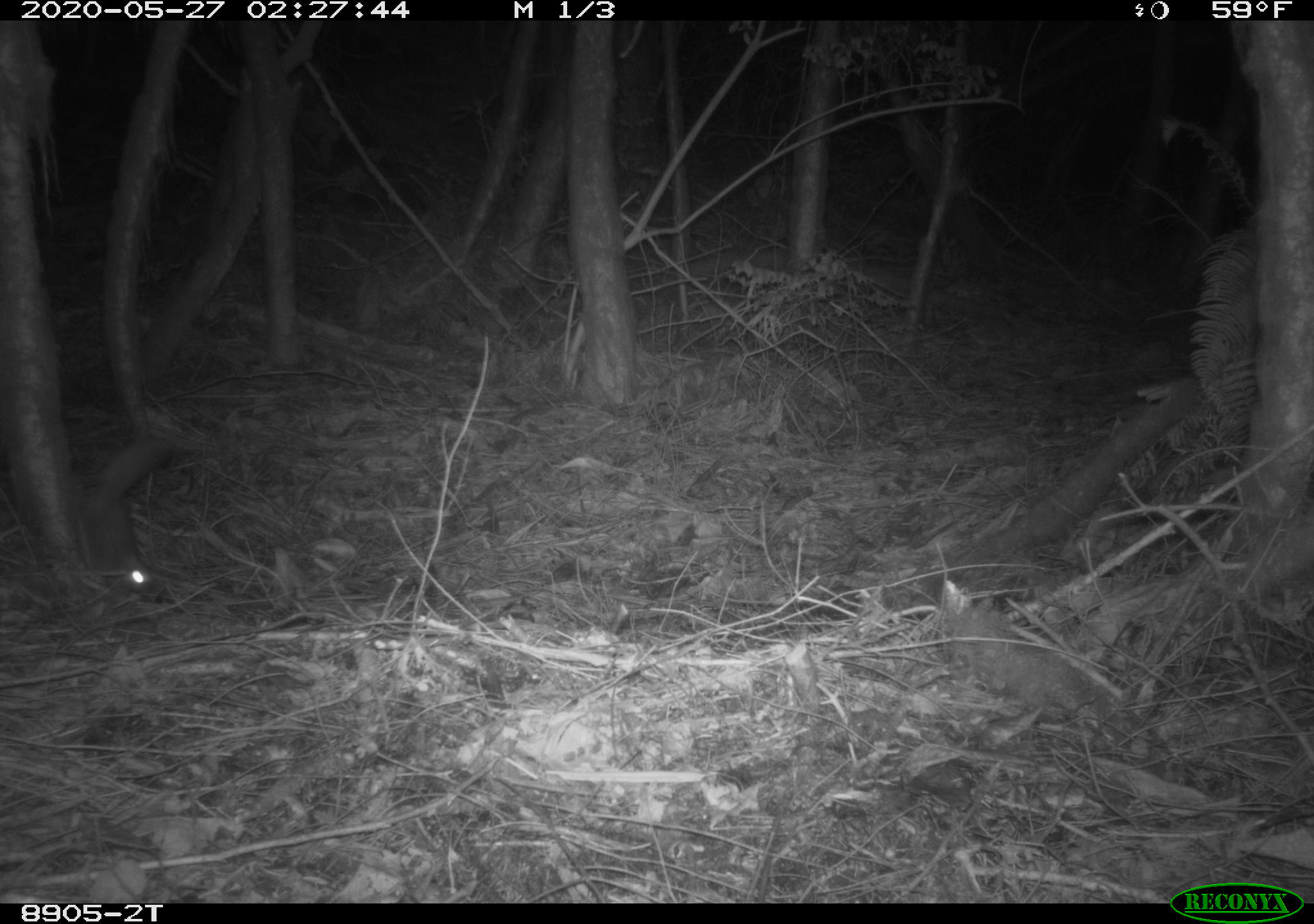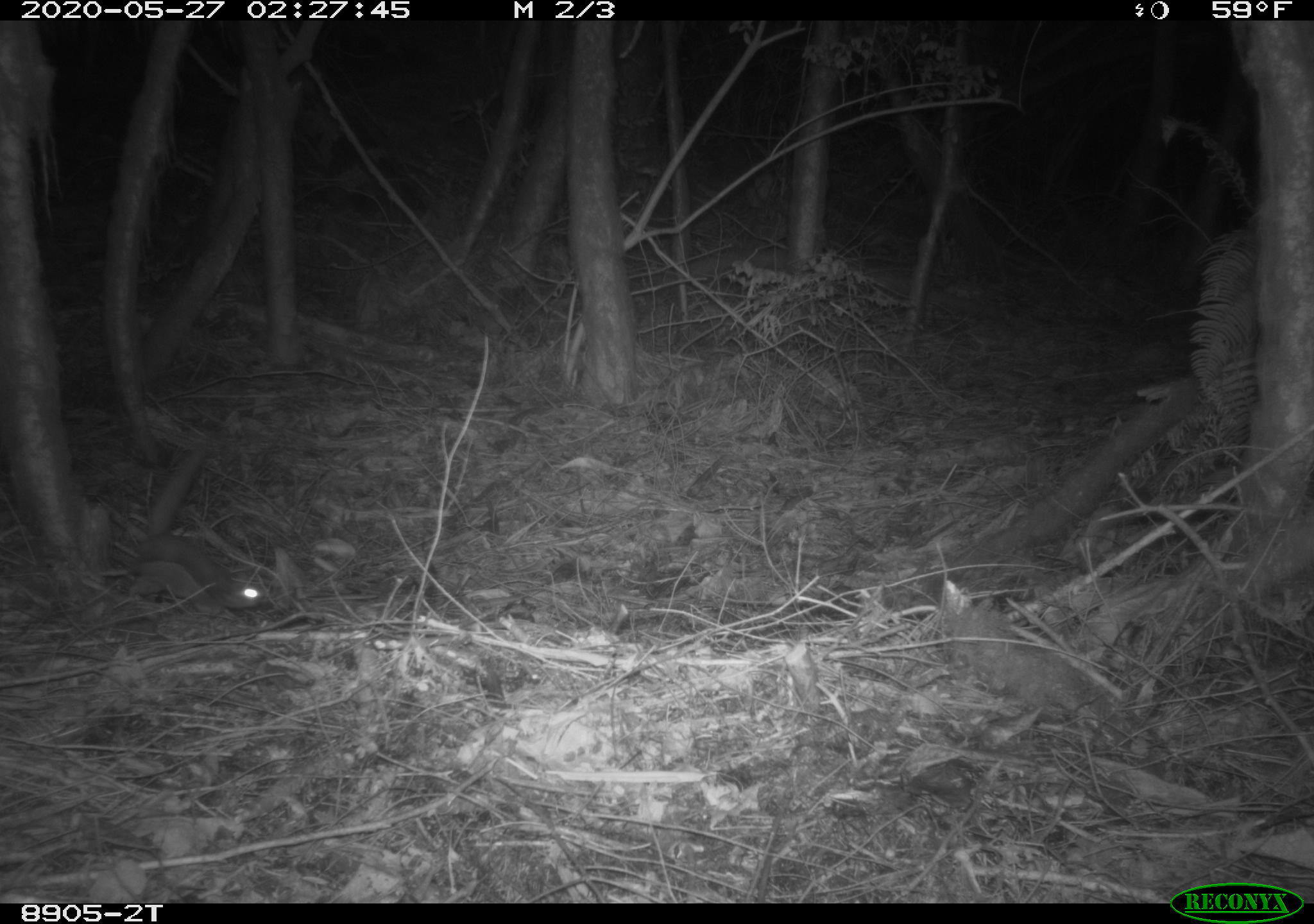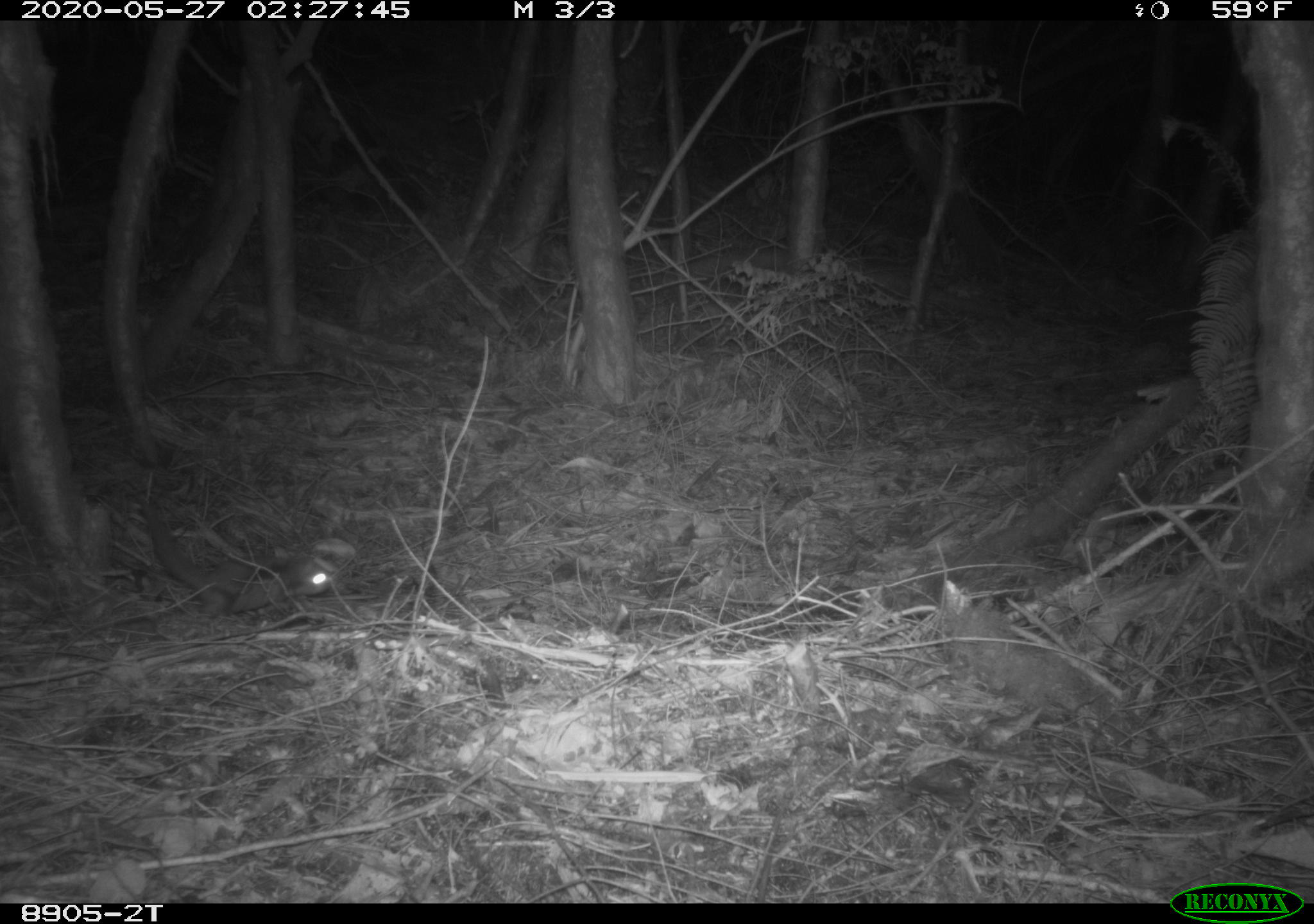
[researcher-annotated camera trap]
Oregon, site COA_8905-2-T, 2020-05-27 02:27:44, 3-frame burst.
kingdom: Animalia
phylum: Chordata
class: Mammalia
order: Rodentia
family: Sciuridae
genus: Glaucomys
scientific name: Glaucomys oregonensis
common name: humboldt's flying squirrel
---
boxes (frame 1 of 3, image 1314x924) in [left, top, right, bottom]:
humboldt's flying squirrel: [62, 422, 184, 628]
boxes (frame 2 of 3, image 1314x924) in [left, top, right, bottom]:
humboldt's flying squirrel: [110, 432, 289, 633]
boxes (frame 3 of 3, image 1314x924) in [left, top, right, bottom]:
humboldt's flying squirrel: [129, 482, 348, 629]